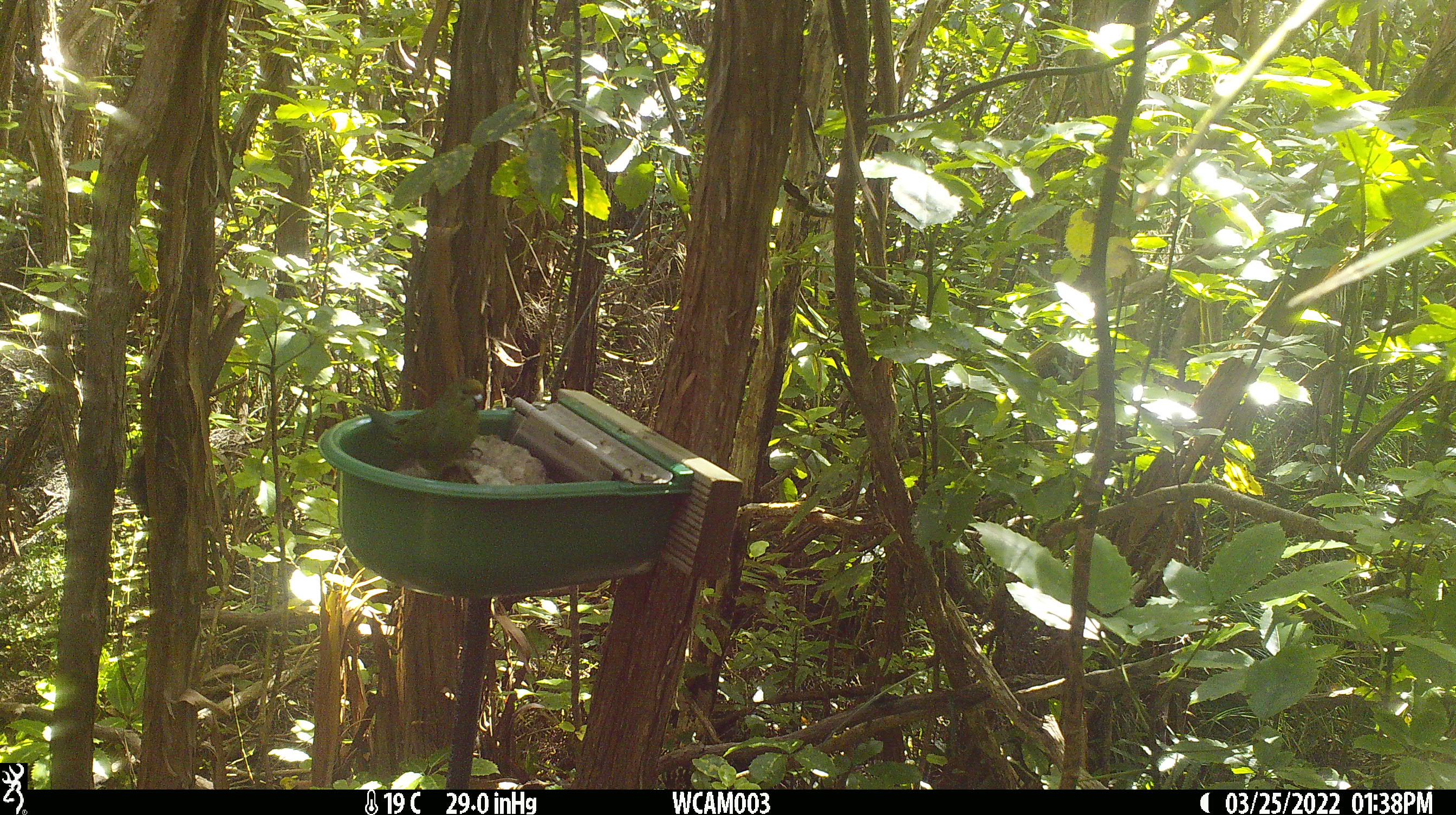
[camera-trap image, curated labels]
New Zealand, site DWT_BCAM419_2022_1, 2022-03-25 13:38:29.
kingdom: Animalia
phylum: Chordata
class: Aves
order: Psittaciformes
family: Psittaculidae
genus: Cyanoramphus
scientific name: Cyanoramphus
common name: parakeet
Parakeet (Cyanoramphus).